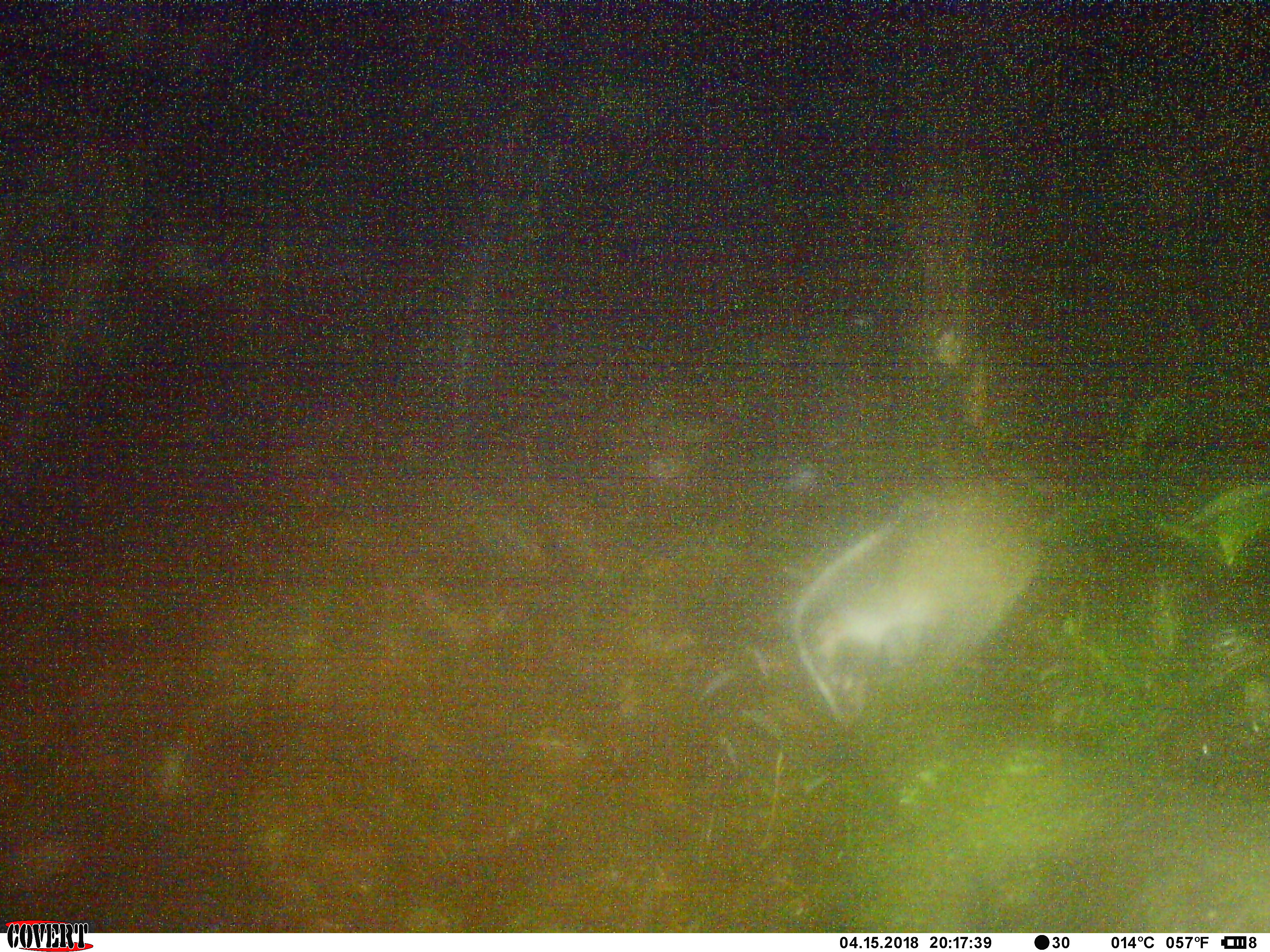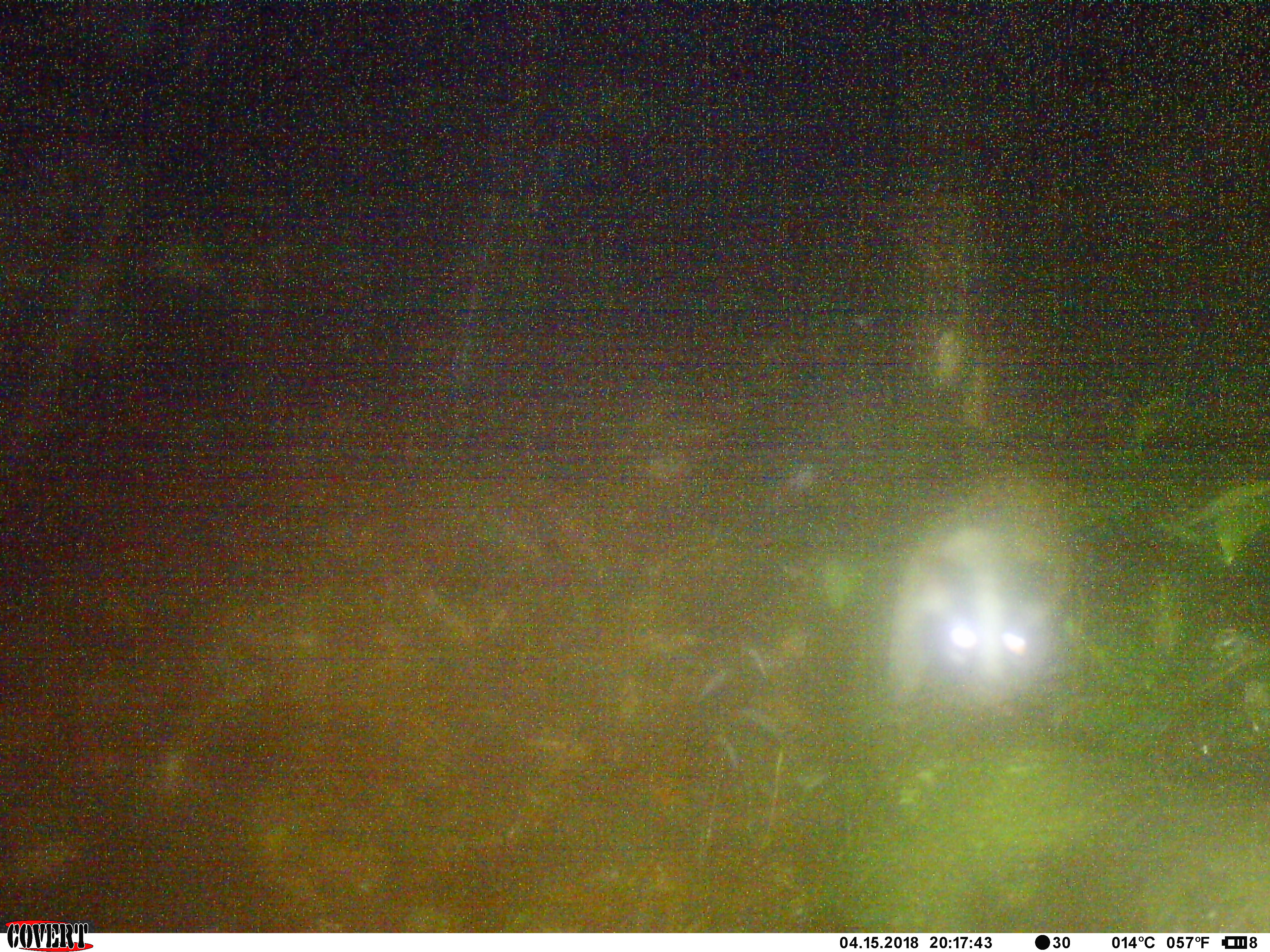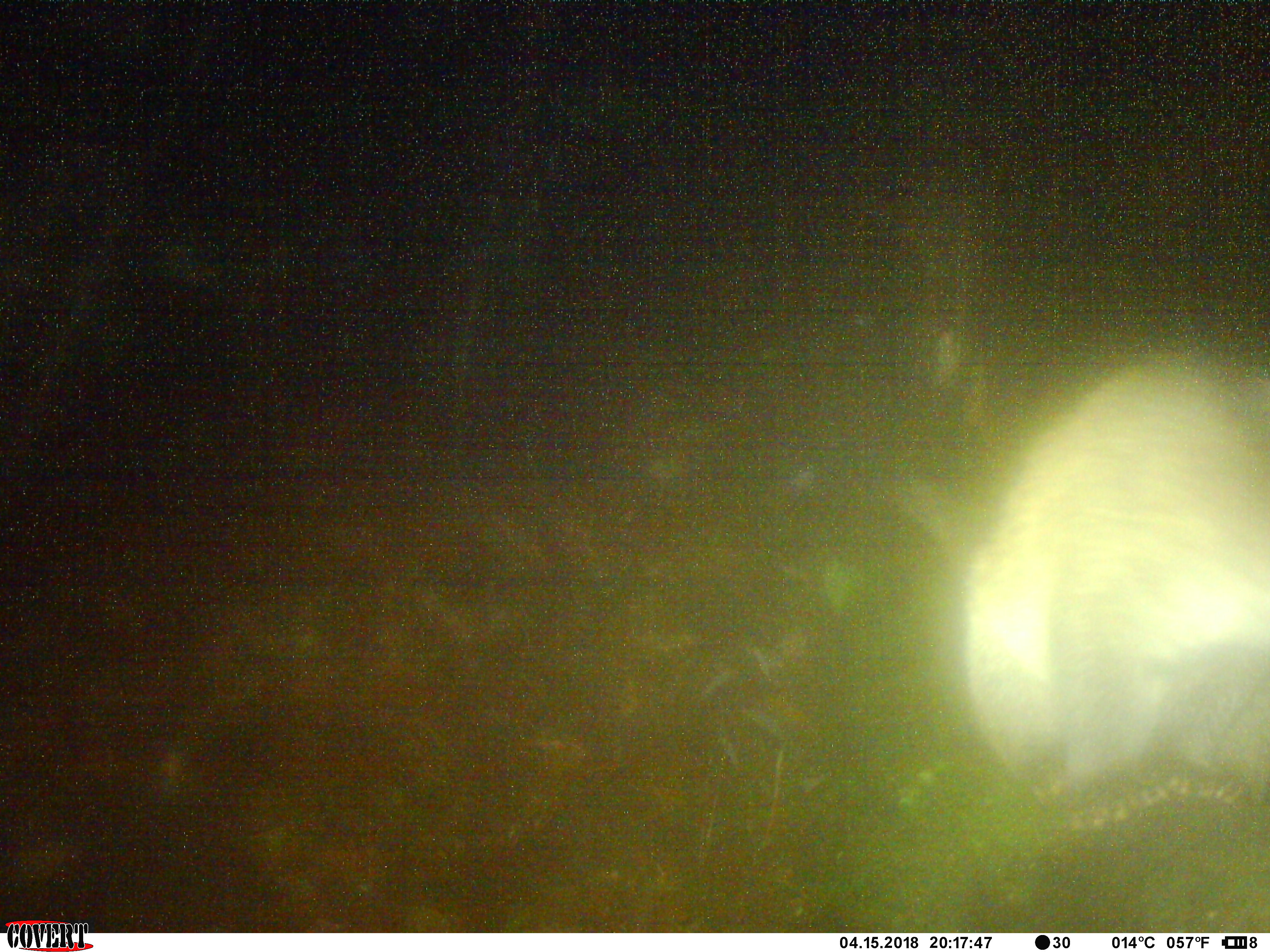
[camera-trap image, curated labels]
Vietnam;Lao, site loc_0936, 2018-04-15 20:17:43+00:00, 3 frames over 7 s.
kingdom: Animalia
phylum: Chordata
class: Mammalia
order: Carnivora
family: Viverridae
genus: Paguma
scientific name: Paguma larvata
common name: masked palm civet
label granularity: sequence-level